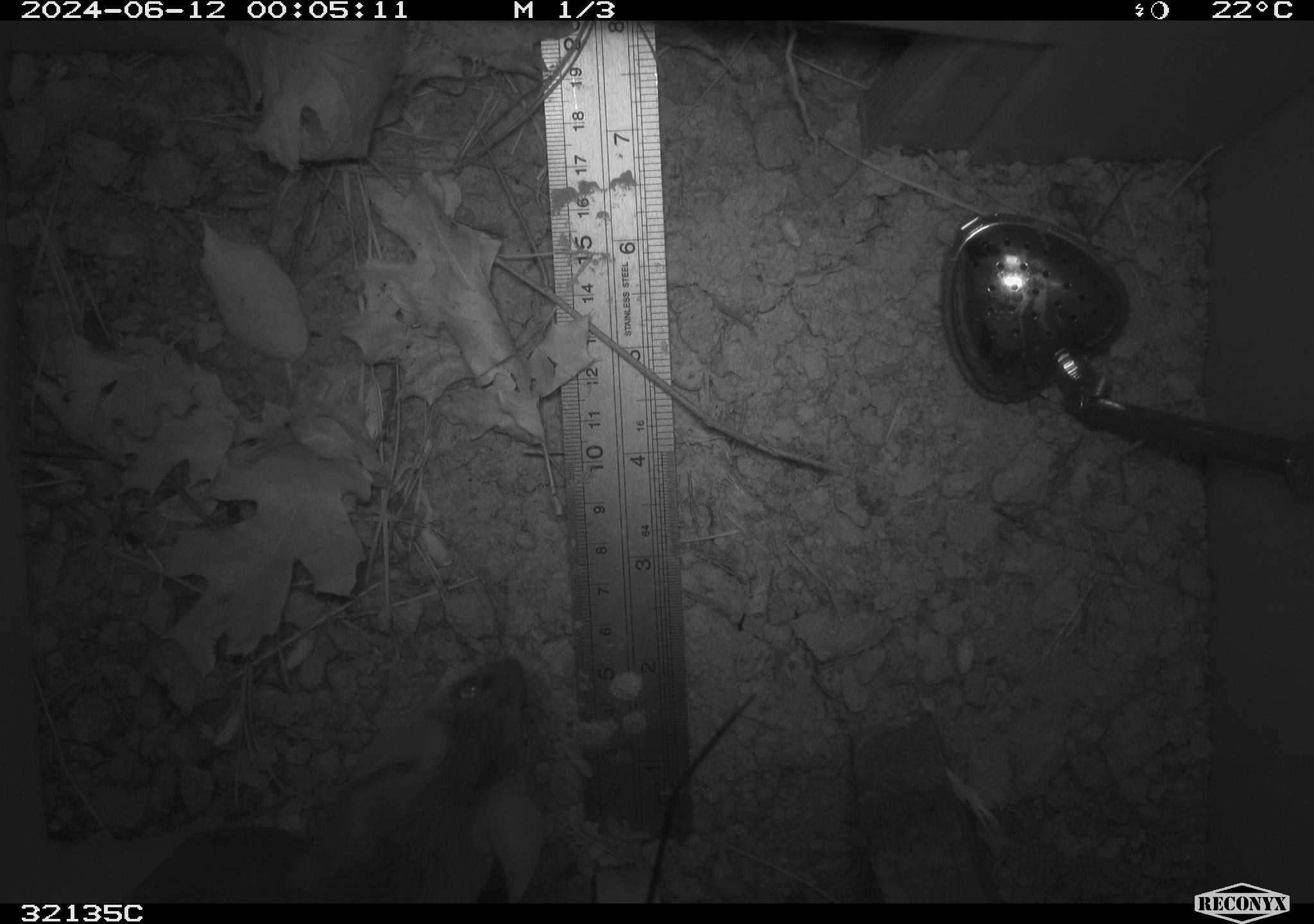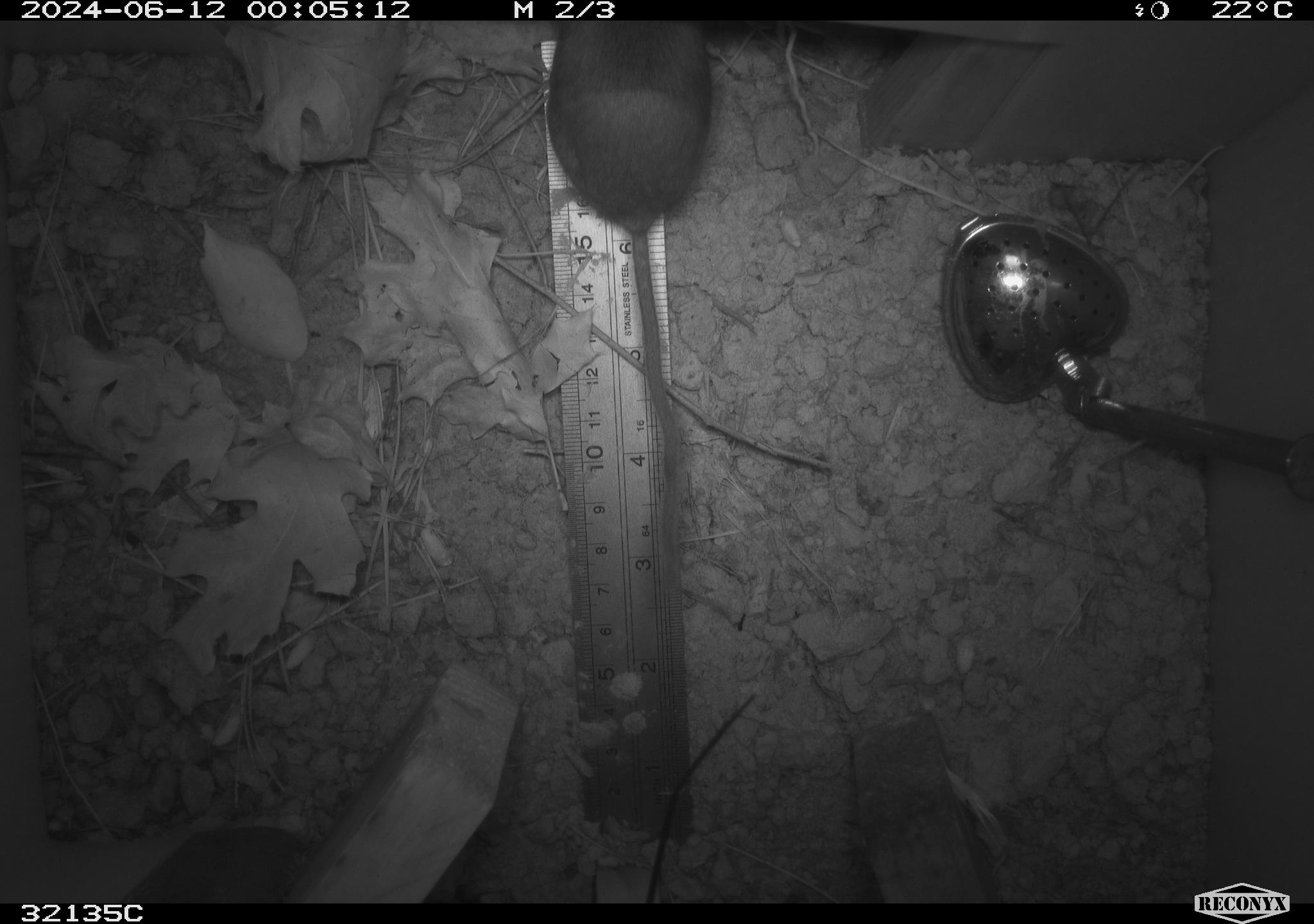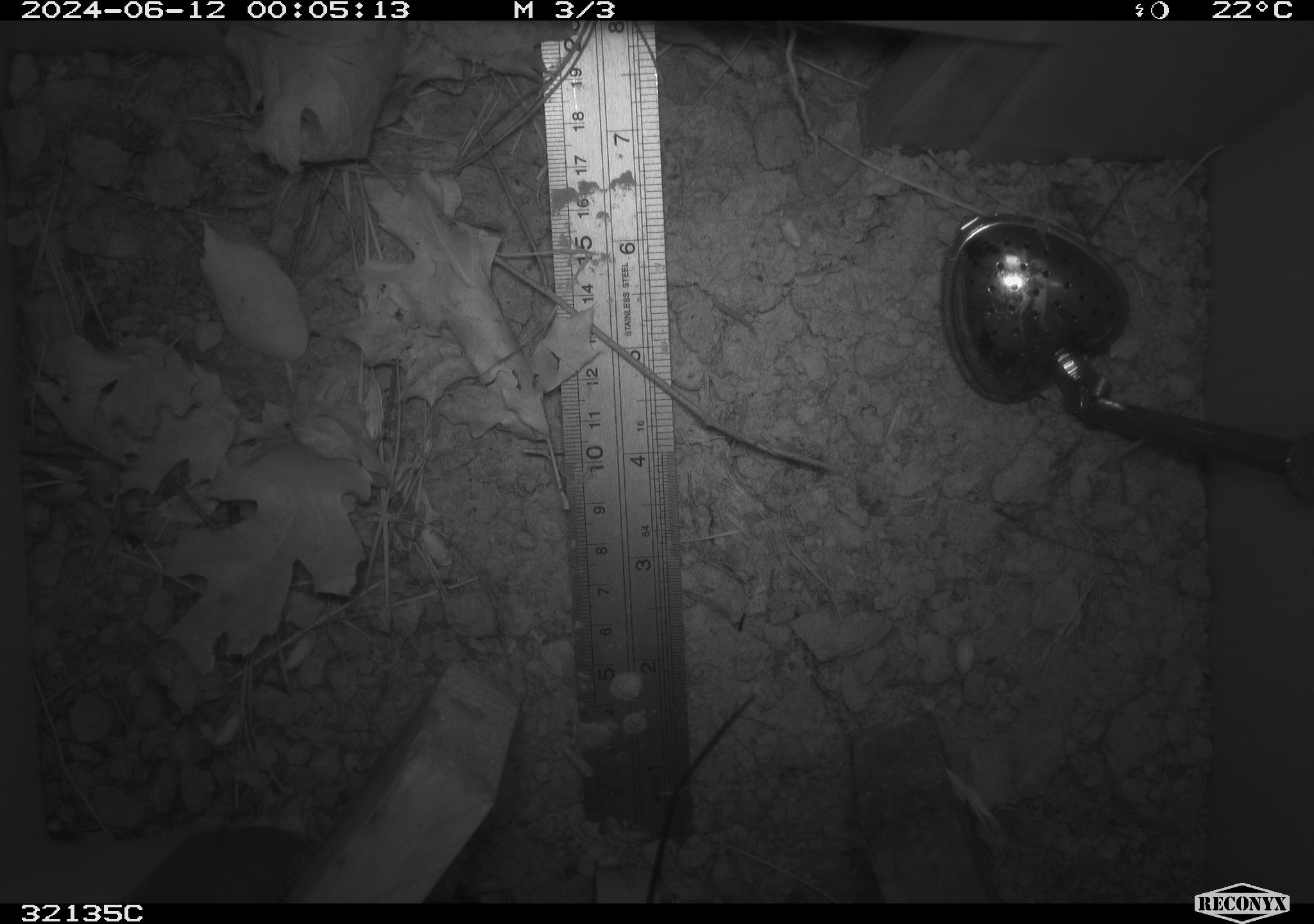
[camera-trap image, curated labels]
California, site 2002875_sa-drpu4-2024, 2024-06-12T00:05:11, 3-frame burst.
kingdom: Animalia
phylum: Chordata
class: Mammalia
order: Rodentia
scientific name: Rodentia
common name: rodent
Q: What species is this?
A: Rodent (Rodentia).